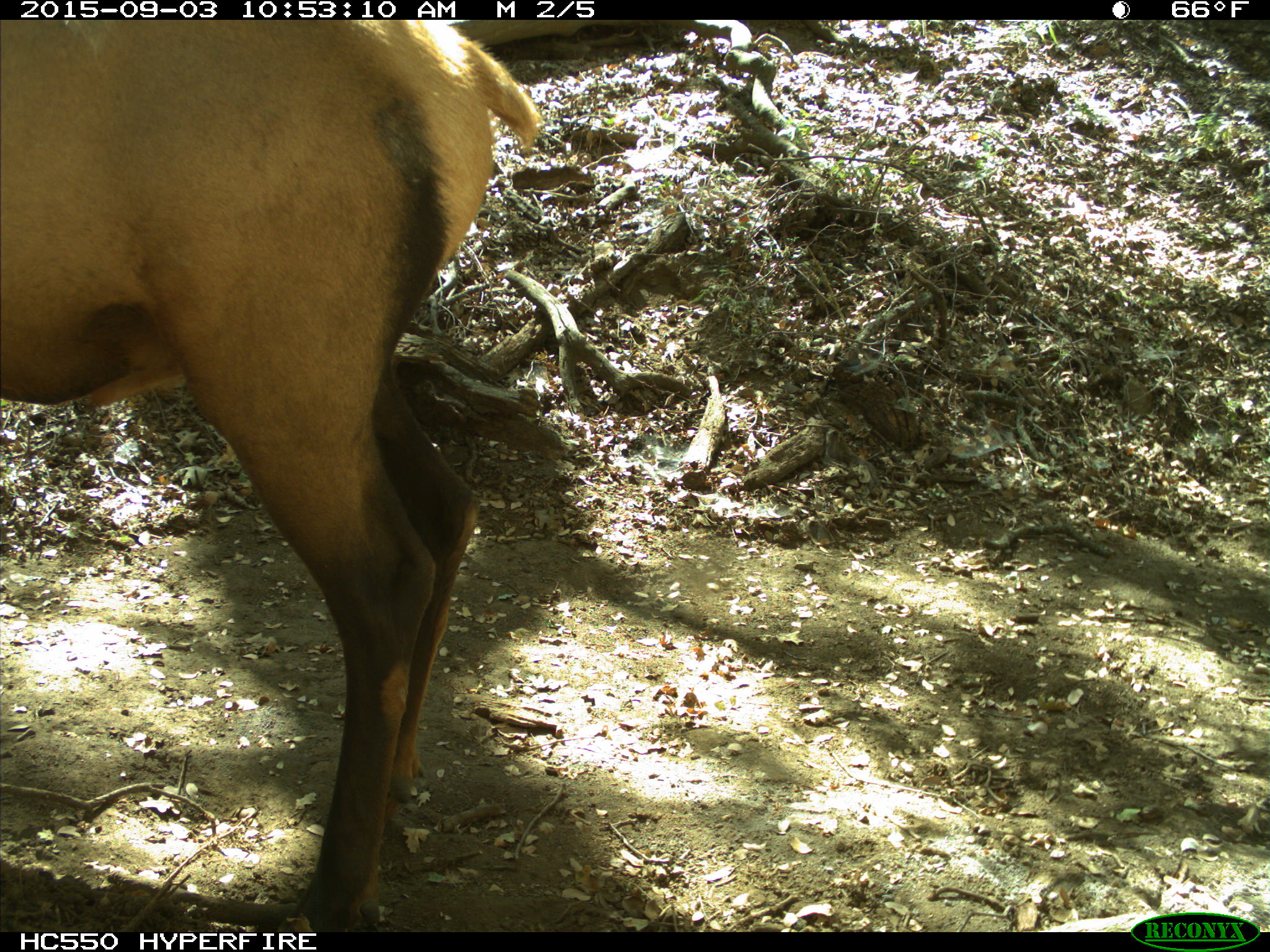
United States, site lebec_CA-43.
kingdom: Animalia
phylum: Chordata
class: Mammalia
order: Artiodactyla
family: Cervidae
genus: Cervus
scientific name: Cervus canadensis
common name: elk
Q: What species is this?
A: Cervus canadensis (elk).